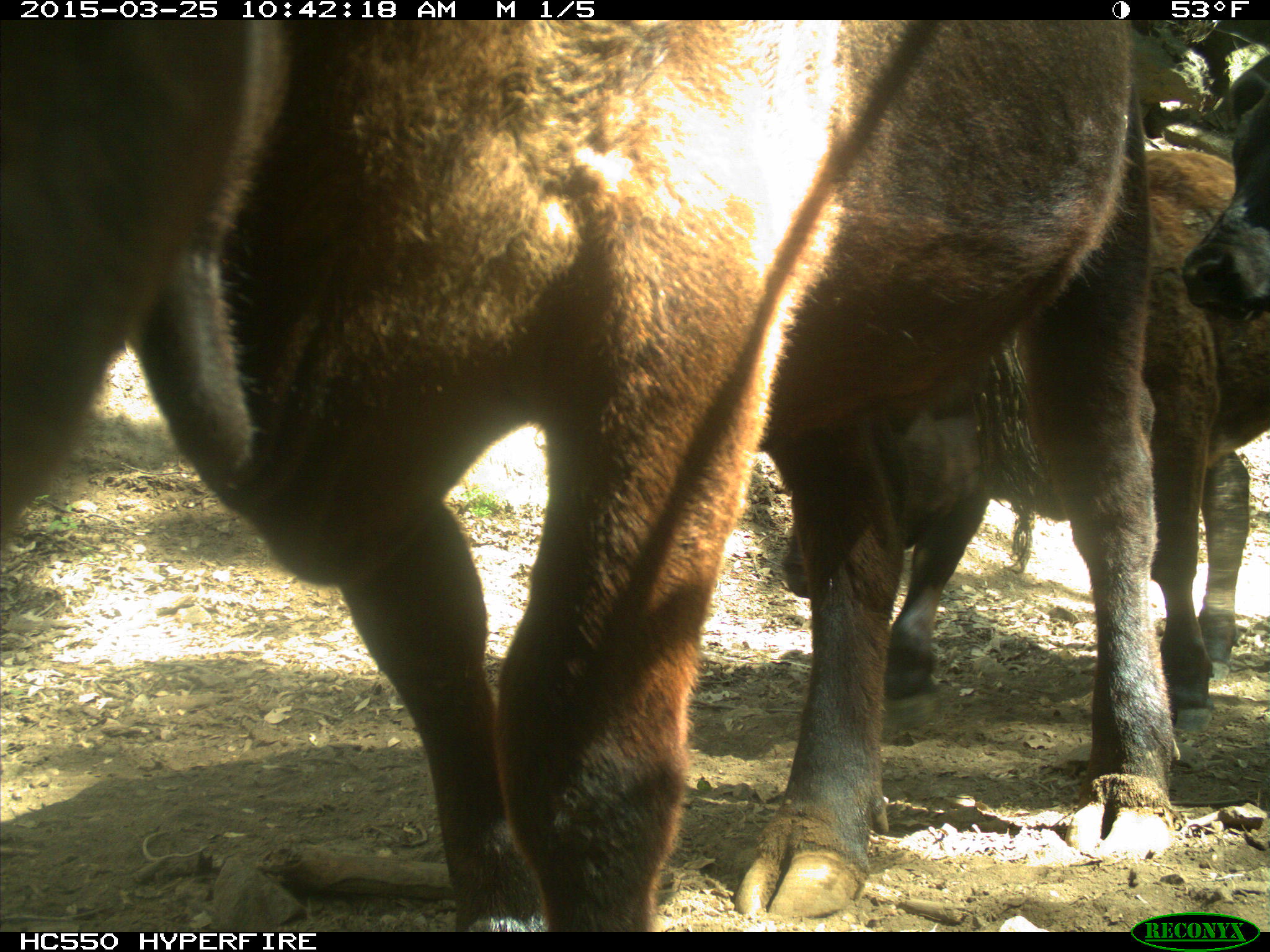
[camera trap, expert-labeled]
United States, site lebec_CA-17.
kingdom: Animalia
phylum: Chordata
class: Mammalia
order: Artiodactyla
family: Bovidae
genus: Bos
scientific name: Bos taurus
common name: domestic cow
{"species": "Bos taurus (domestic cow)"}